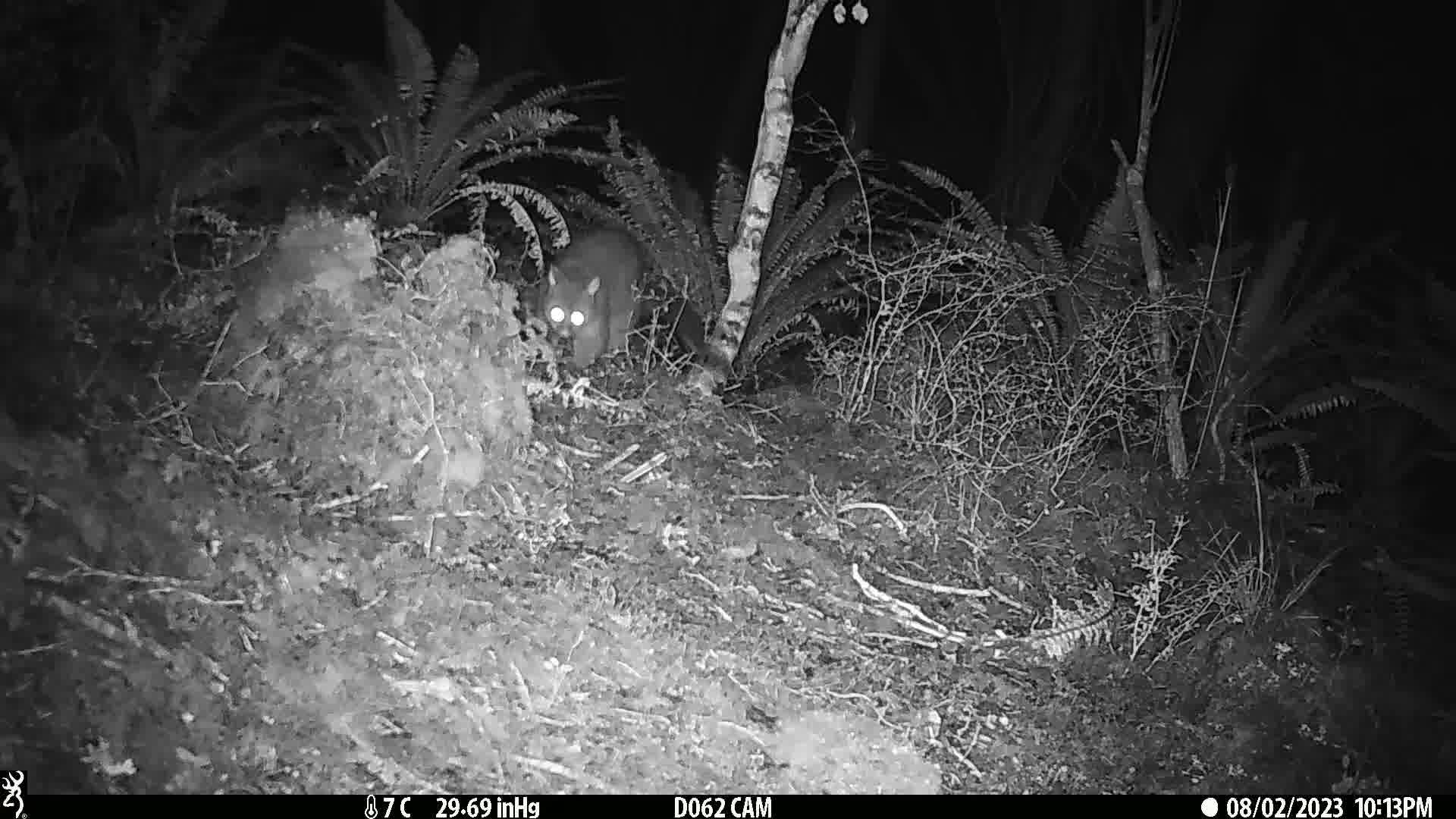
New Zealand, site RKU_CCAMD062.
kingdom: Animalia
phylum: Chordata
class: Mammalia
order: Diprotodontia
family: Phalangeridae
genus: Trichosurus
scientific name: Trichosurus vulpecula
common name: common brushtail possum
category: possum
Possum (common brushtail possum) (Trichosurus vulpecula).